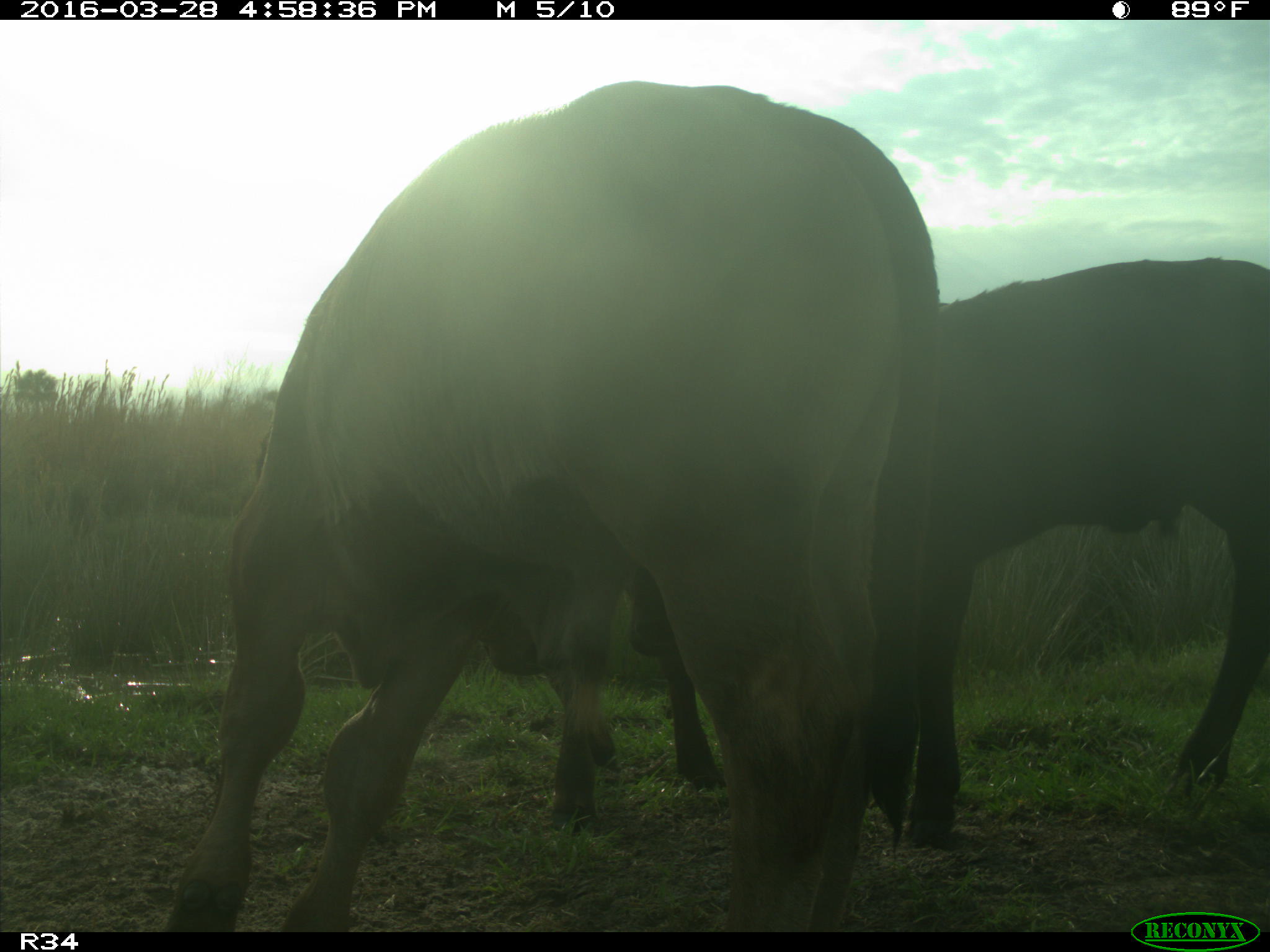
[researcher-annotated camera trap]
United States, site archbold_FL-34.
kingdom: Animalia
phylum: Chordata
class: Mammalia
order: Artiodactyla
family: Bovidae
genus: Bos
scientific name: Bos taurus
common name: domestic cow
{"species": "Bos taurus (domestic cow)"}